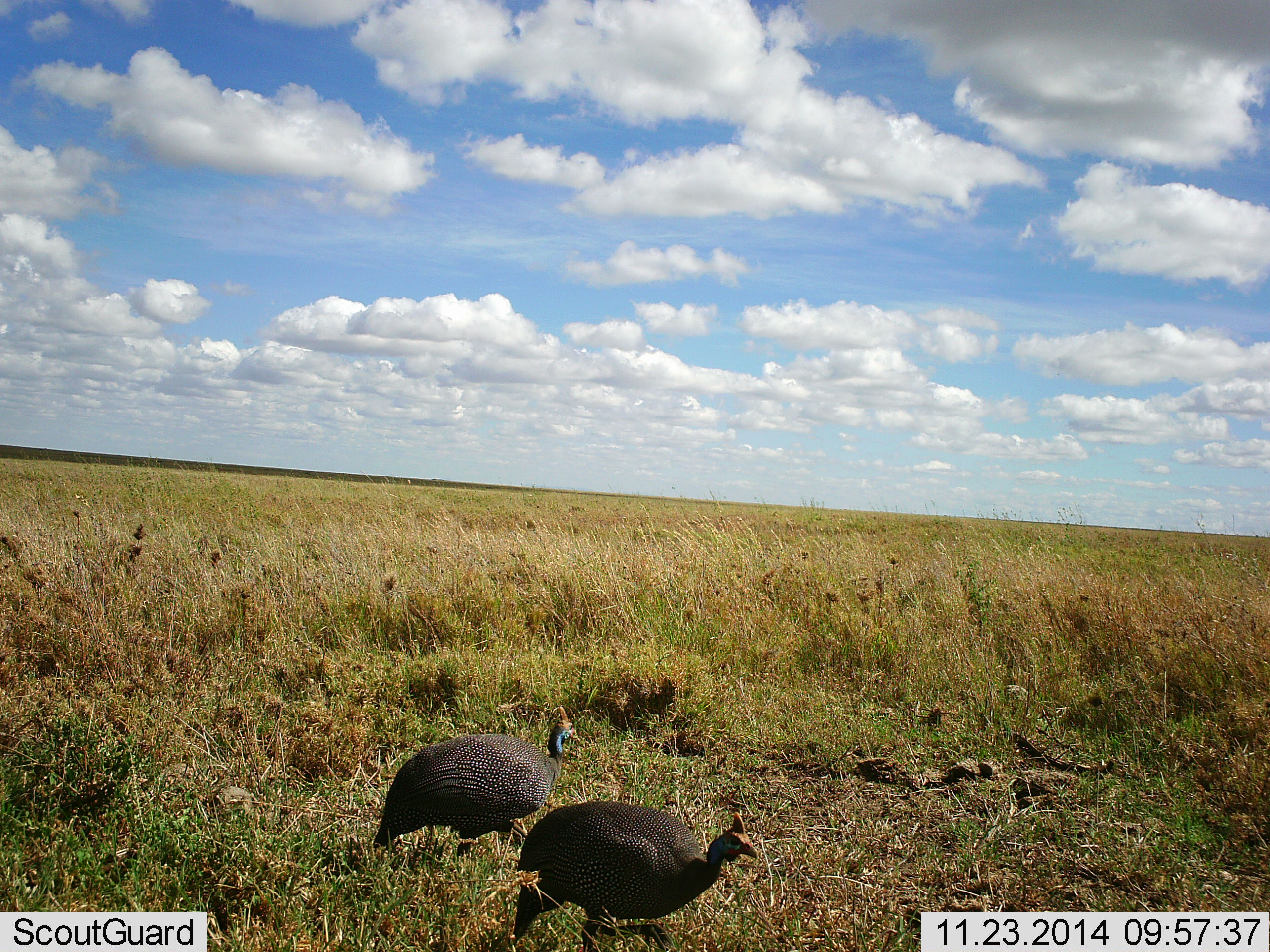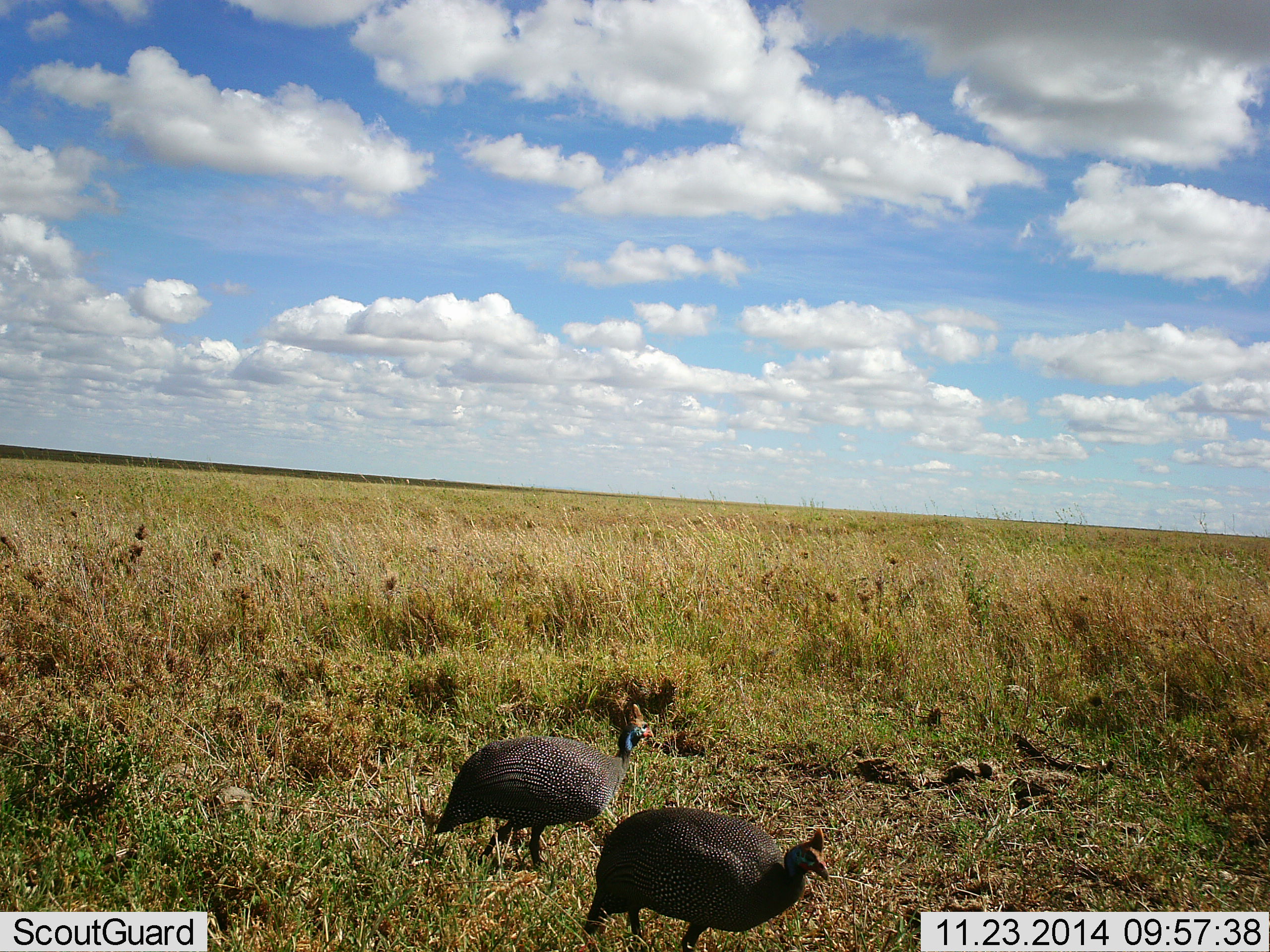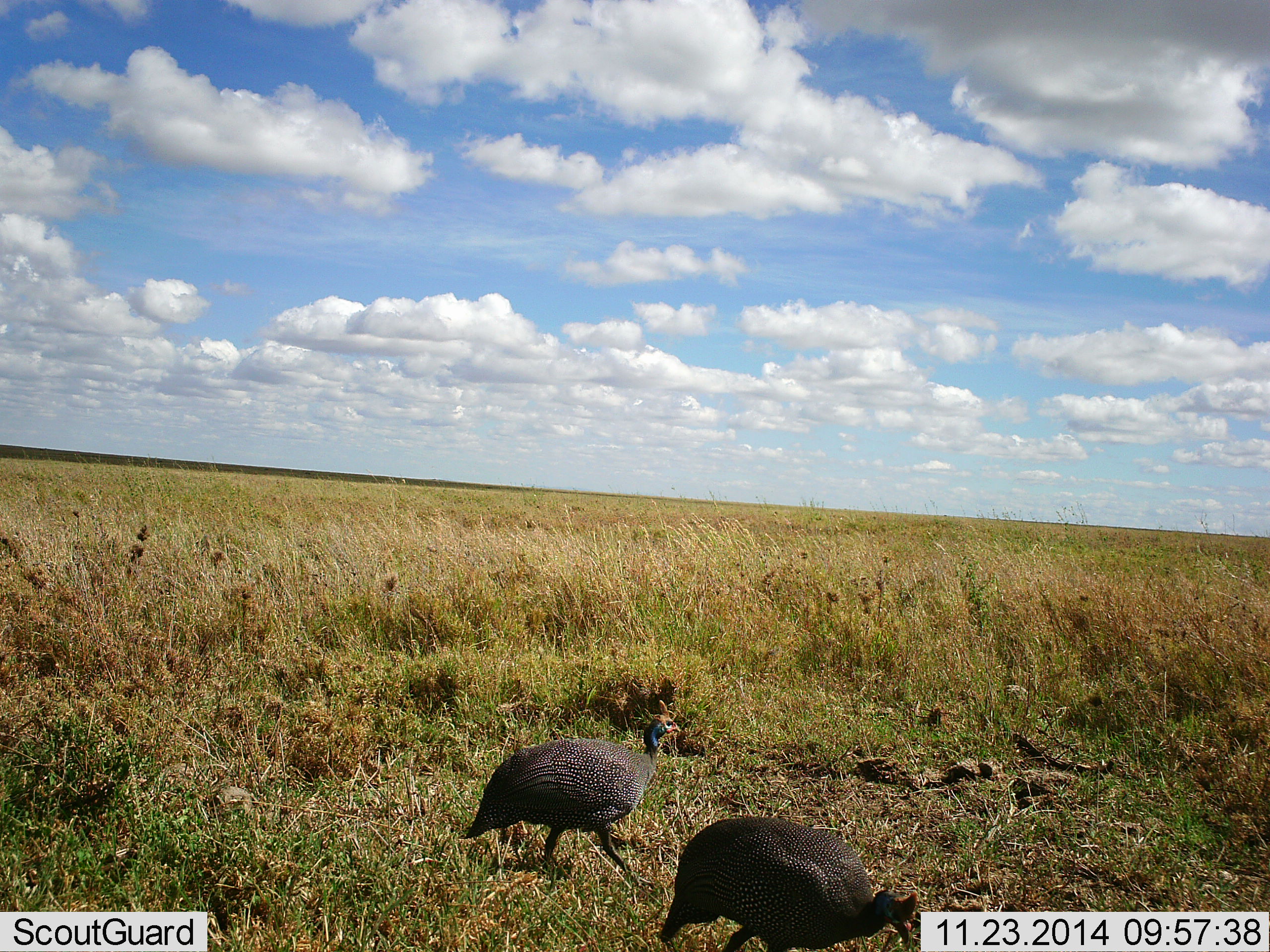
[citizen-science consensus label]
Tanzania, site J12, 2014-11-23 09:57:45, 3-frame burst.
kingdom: Animalia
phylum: Chordata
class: Aves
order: Galliformes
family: Numididae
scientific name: Numididae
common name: guinea fowl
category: guineafowl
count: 2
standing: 0%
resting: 0%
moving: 100%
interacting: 0%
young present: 0%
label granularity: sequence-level